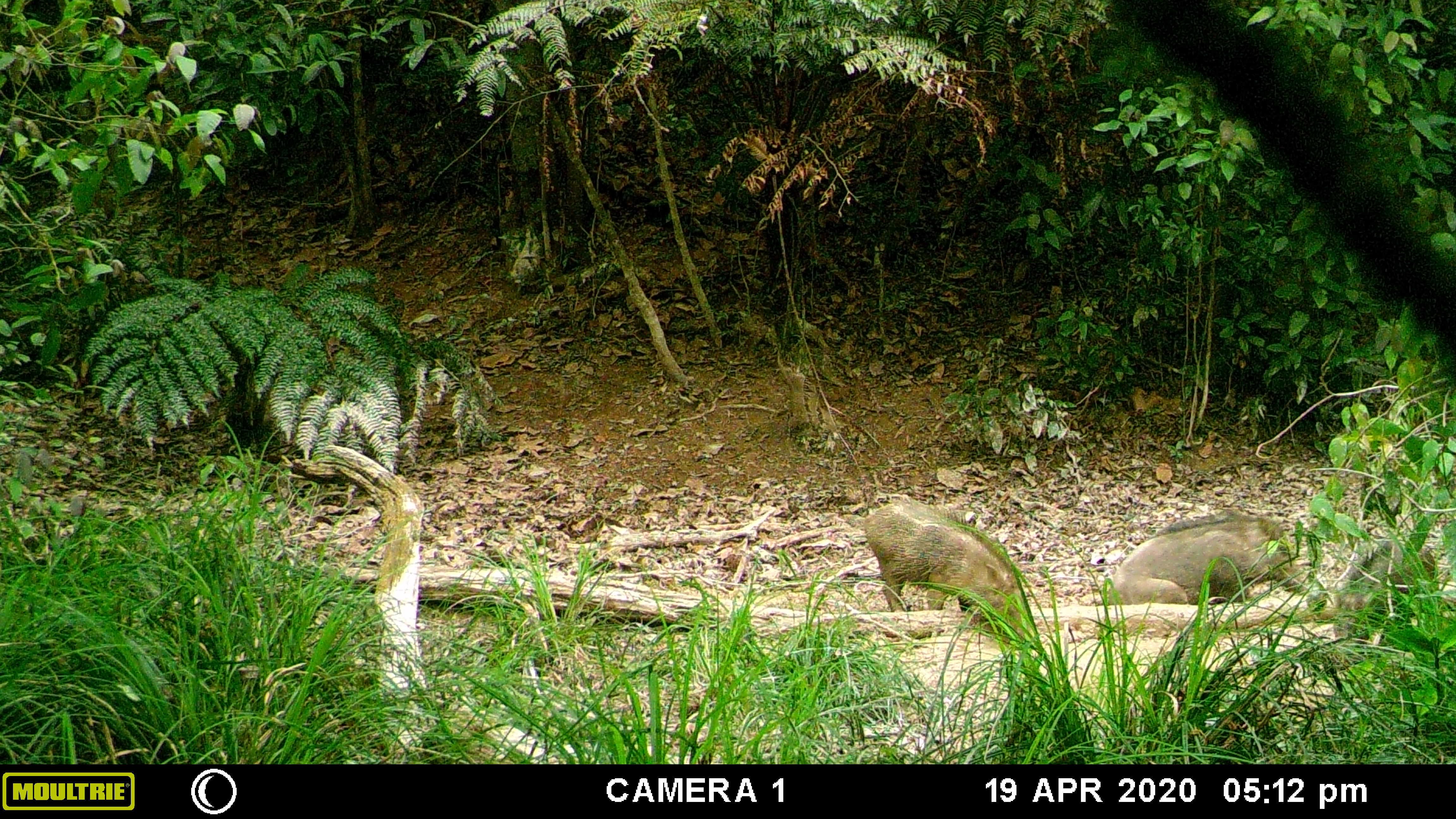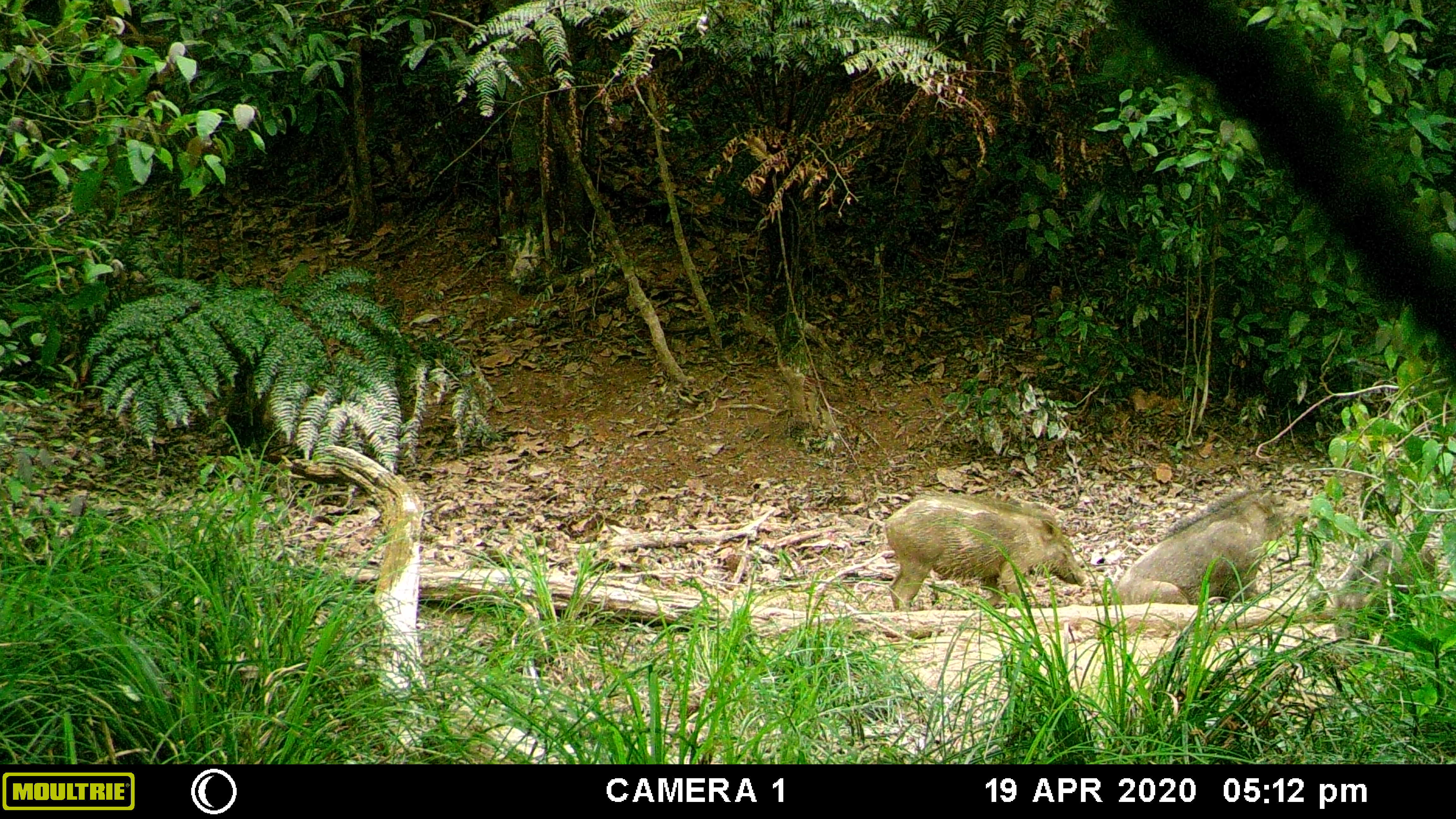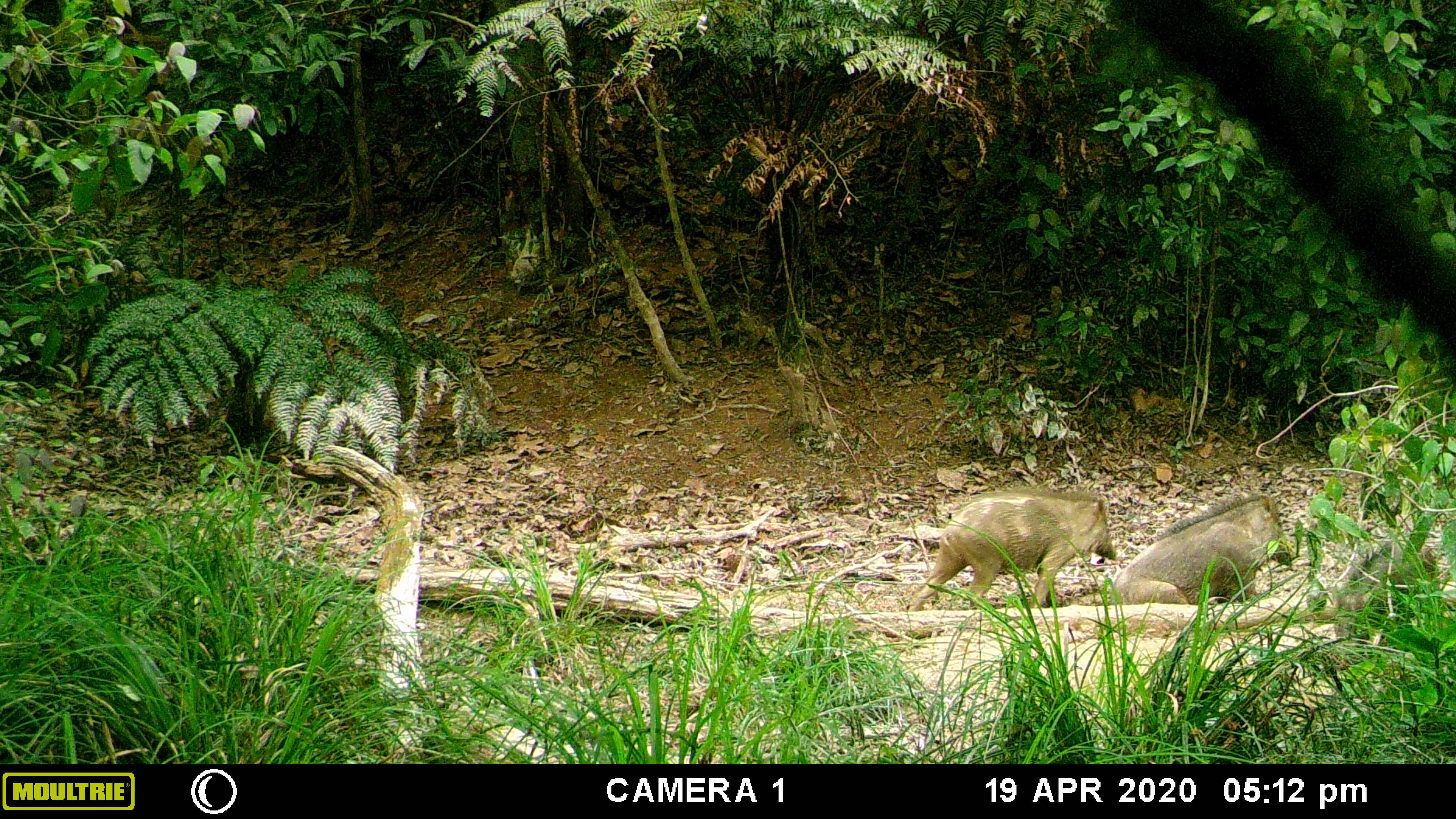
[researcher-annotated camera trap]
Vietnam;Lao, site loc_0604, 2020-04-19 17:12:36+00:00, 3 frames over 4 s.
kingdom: Animalia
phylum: Chordata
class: Mammalia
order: Artiodactyla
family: Suidae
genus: Sus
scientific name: Sus scrofa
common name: eurasian wild pig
Eurasian wild pig (Sus scrofa). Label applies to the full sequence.